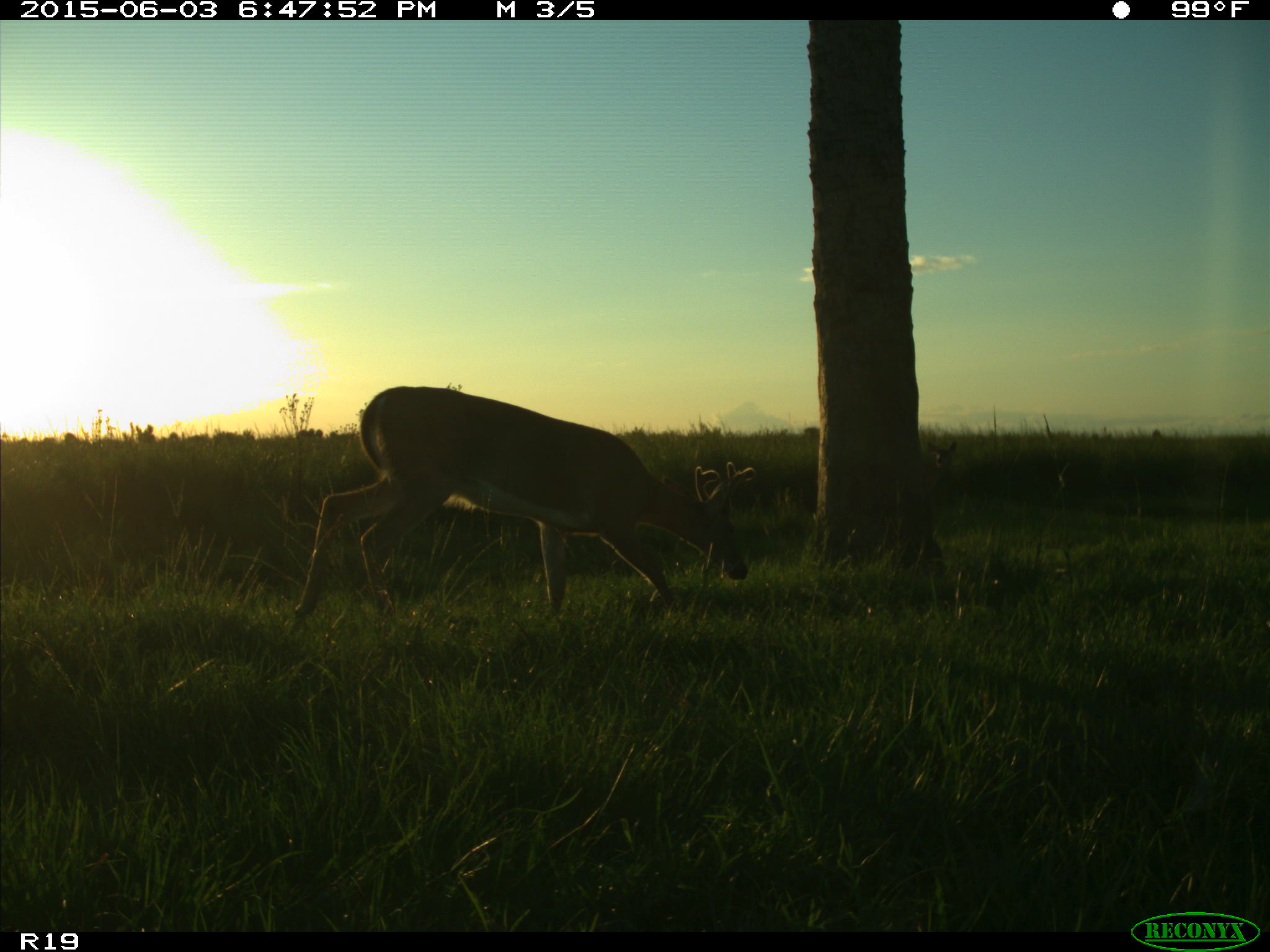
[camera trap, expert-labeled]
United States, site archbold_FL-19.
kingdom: Animalia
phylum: Chordata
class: Mammalia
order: Artiodactyla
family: Cervidae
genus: Odocoileus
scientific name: Odocoileus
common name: deer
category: unidentified deer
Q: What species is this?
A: Unidentified deer (deer) (Odocoileus).